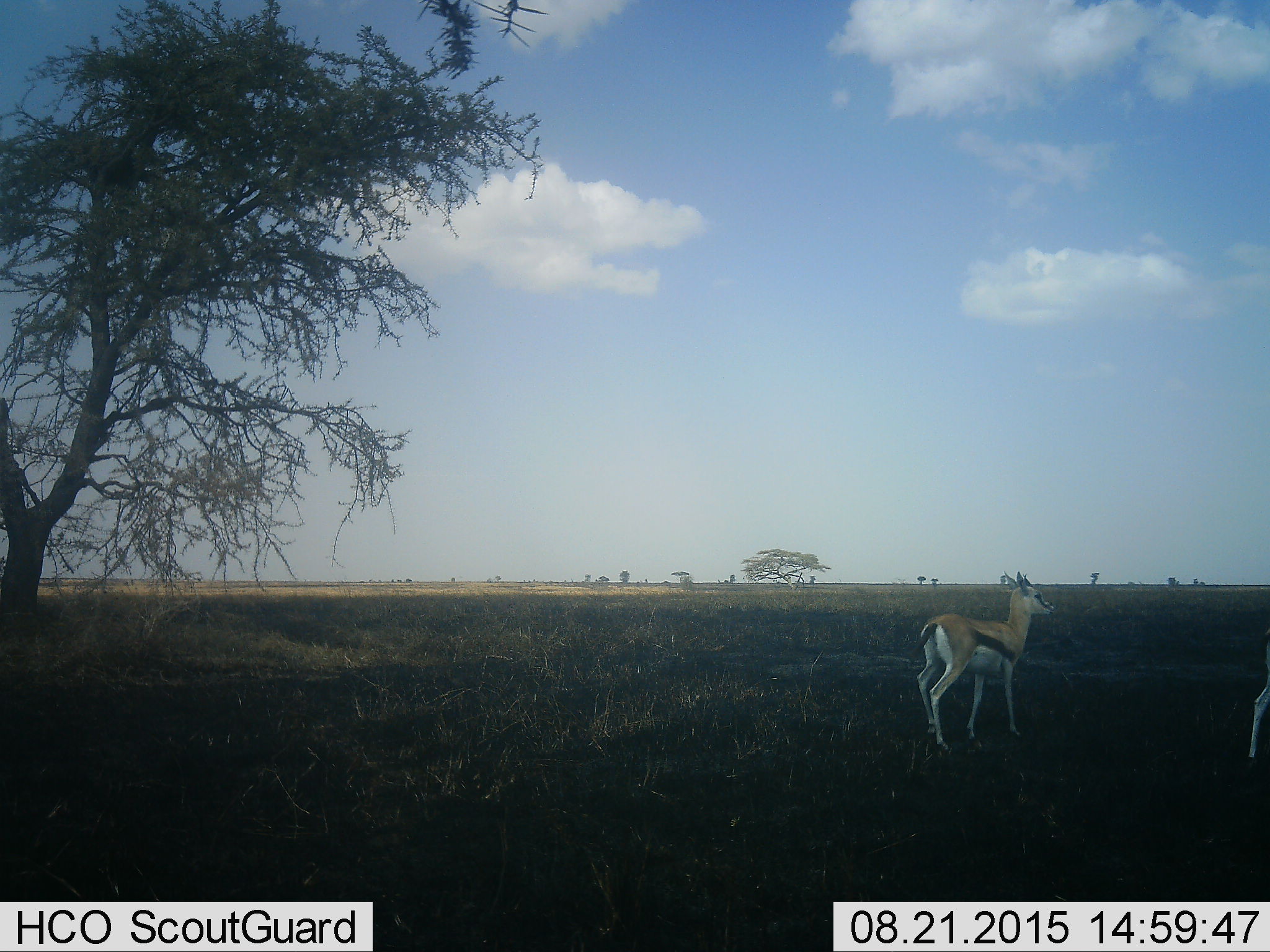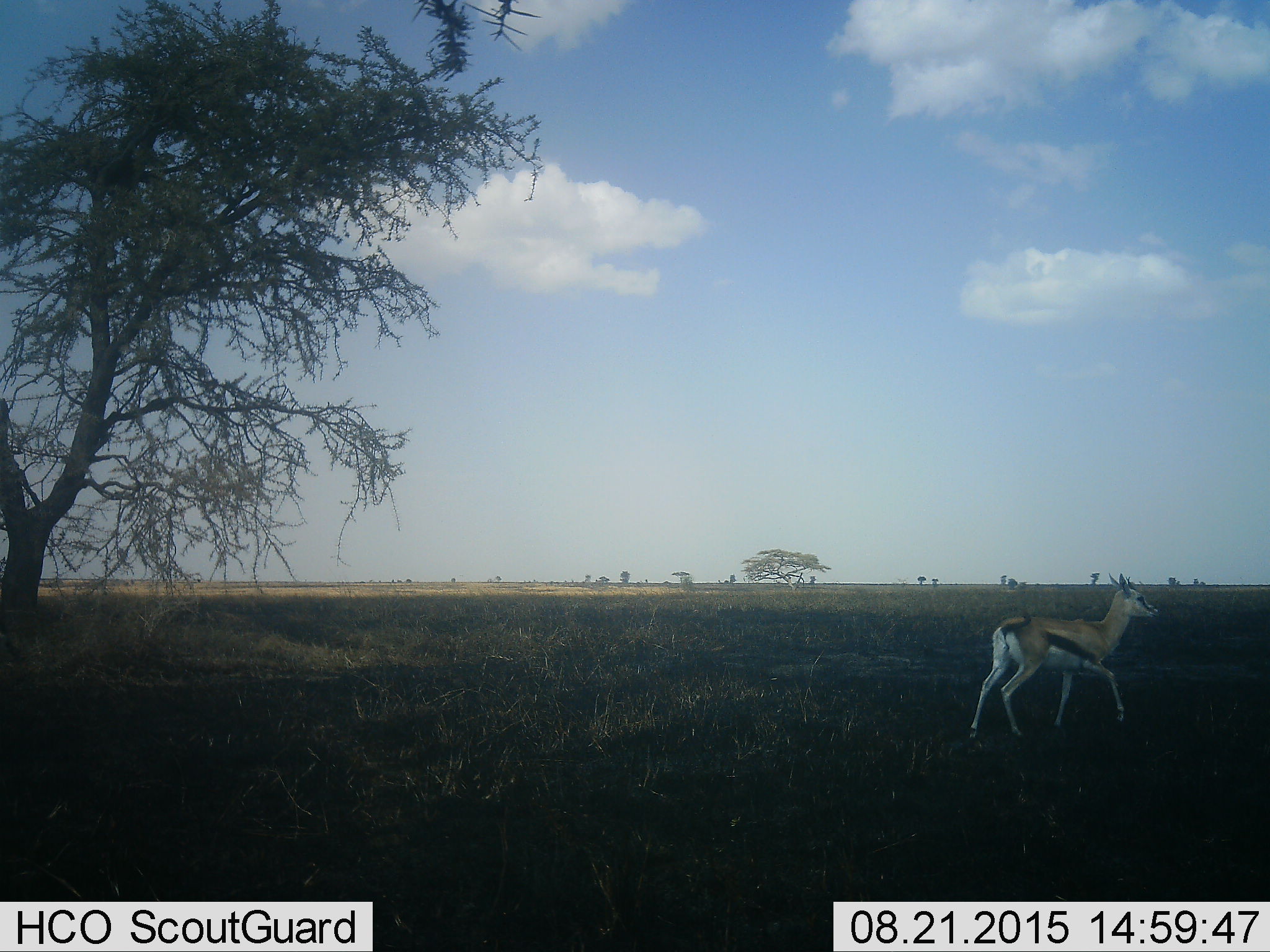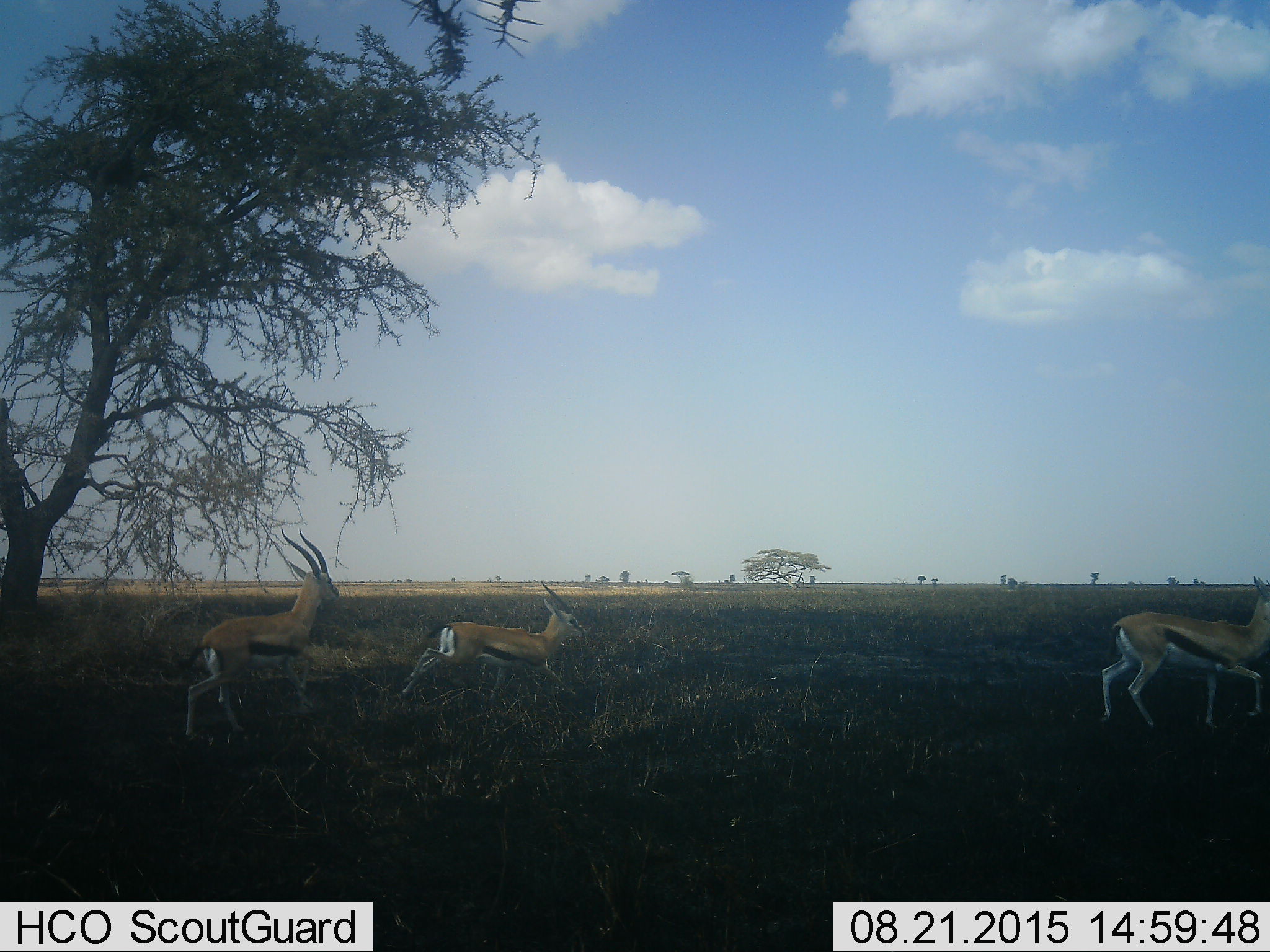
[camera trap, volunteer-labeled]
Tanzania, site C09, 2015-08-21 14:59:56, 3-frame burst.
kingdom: Animalia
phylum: Chordata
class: Mammalia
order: Artiodactyla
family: Bovidae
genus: Eudorcas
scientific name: Eudorcas thomsonii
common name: thomson's gazelle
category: gazellethomsons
Gazellethomsons (thomson's gazelle) (Eudorcas thomsonii), count 4. Behavior (volunteer vote fractions): standing 37%, resting 0%, moving 74%, interacting 5%. Young present (vote fraction): 11%. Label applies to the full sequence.